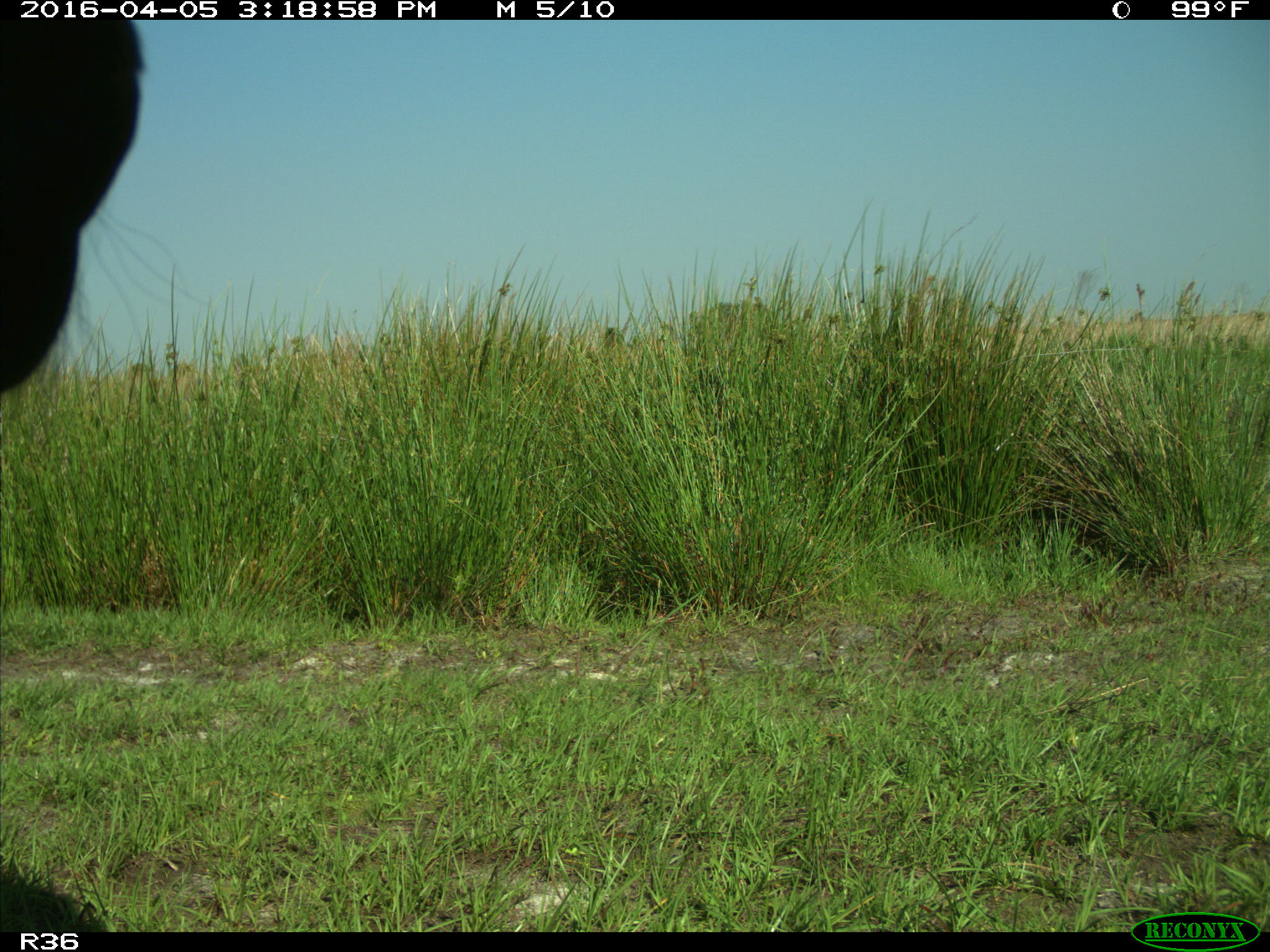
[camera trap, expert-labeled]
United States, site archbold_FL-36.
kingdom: Animalia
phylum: Chordata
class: Mammalia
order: Artiodactyla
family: Bovidae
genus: Bos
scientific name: Bos taurus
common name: domestic cow